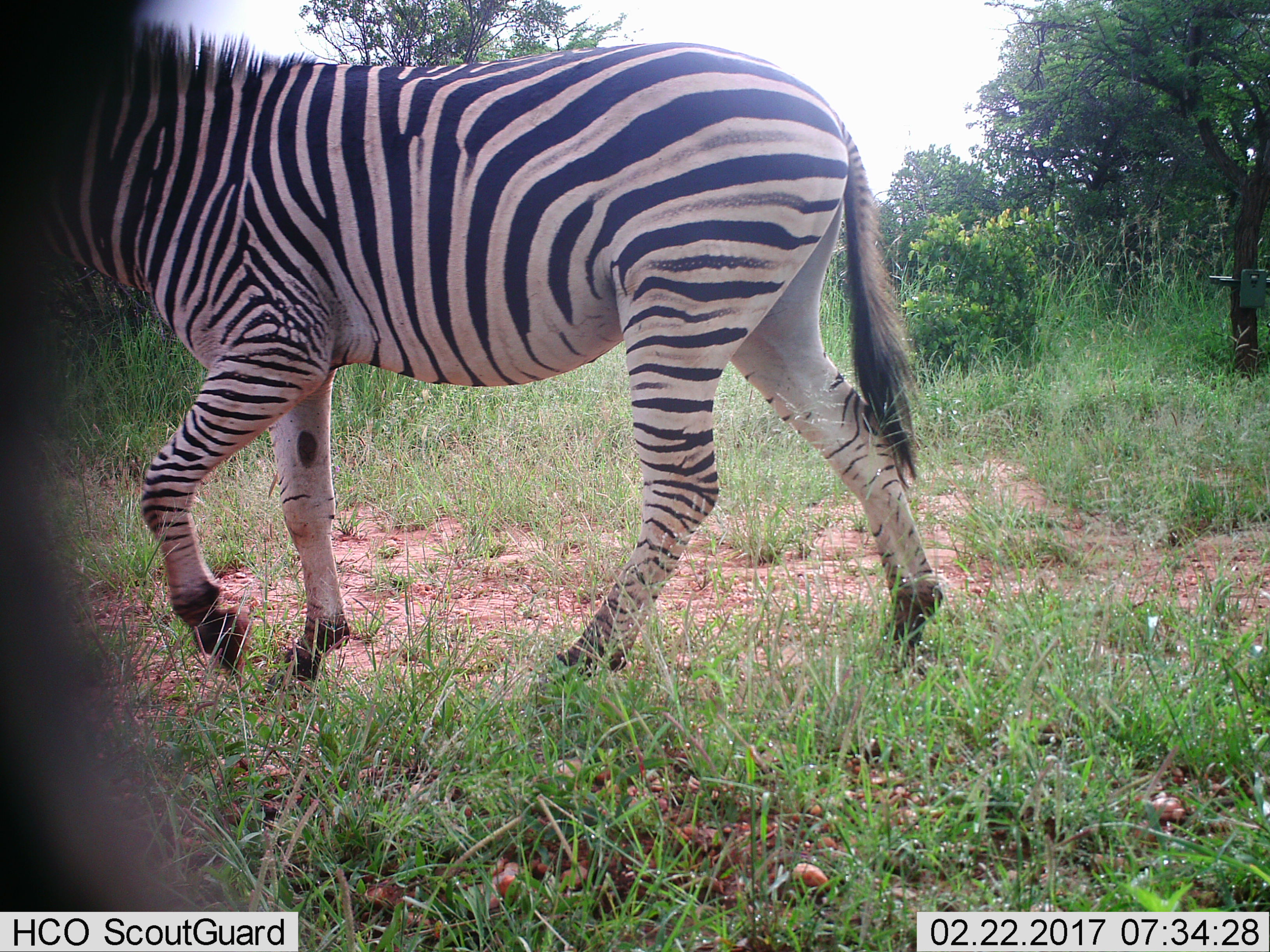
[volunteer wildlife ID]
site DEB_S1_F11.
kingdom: Animalia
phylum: Chordata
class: Mammalia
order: Perissodactyla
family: Equidae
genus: Equus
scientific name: Equus quagga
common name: plains zebra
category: zebraplains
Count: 1.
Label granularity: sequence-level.